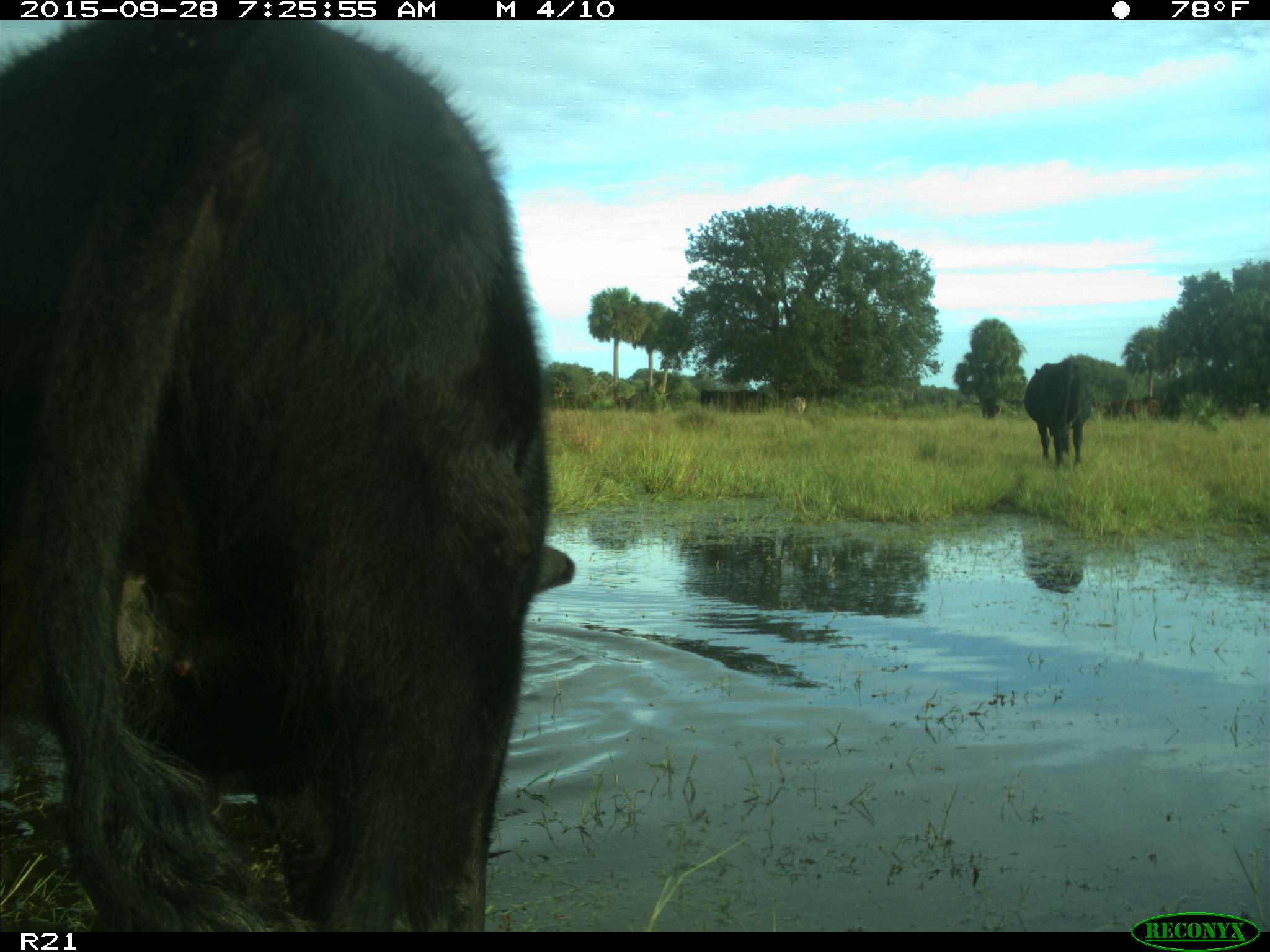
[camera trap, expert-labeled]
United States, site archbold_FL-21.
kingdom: Animalia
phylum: Chordata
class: Mammalia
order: Artiodactyla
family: Bovidae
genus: Bos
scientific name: Bos taurus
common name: domestic cow